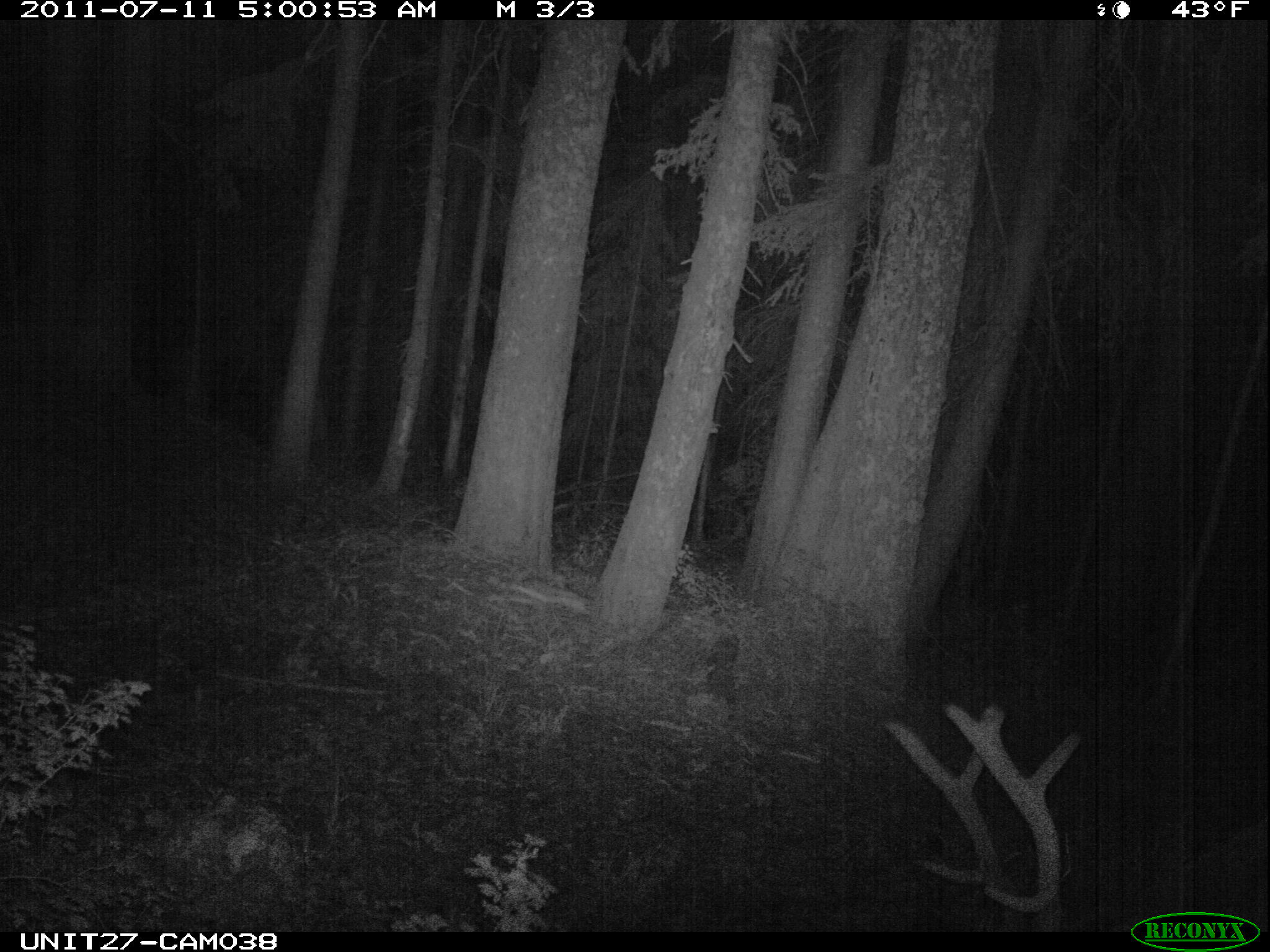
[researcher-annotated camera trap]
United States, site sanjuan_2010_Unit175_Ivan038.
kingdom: Animalia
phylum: Chordata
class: Mammalia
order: Artiodactyla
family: Cervidae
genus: Cervus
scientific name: Cervus elaphus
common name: red deer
Cervus elaphus (red deer).